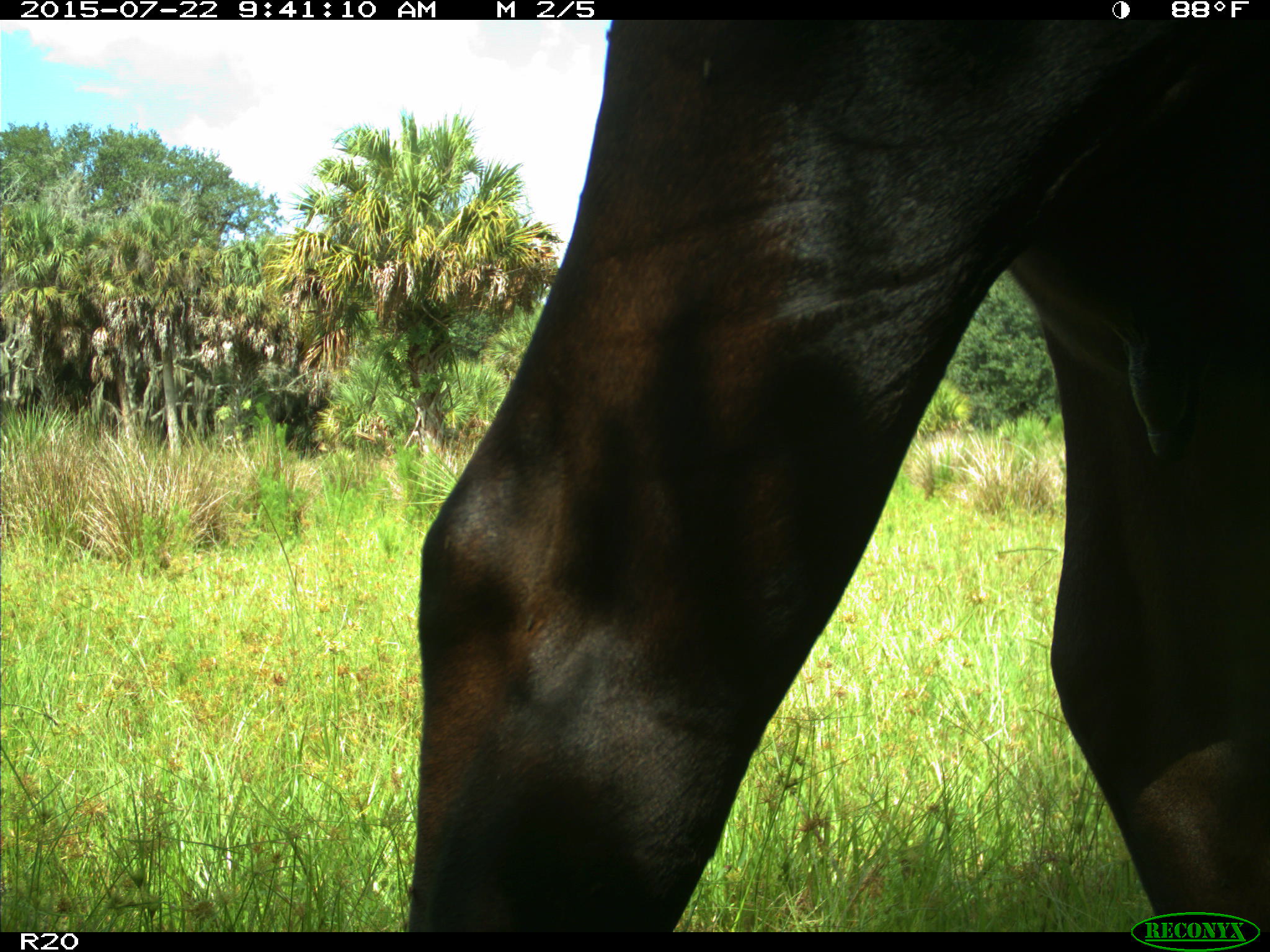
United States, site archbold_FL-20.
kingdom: Animalia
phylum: Chordata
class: Mammalia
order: Artiodactyla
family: Bovidae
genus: Bos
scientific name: Bos taurus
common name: domestic cow